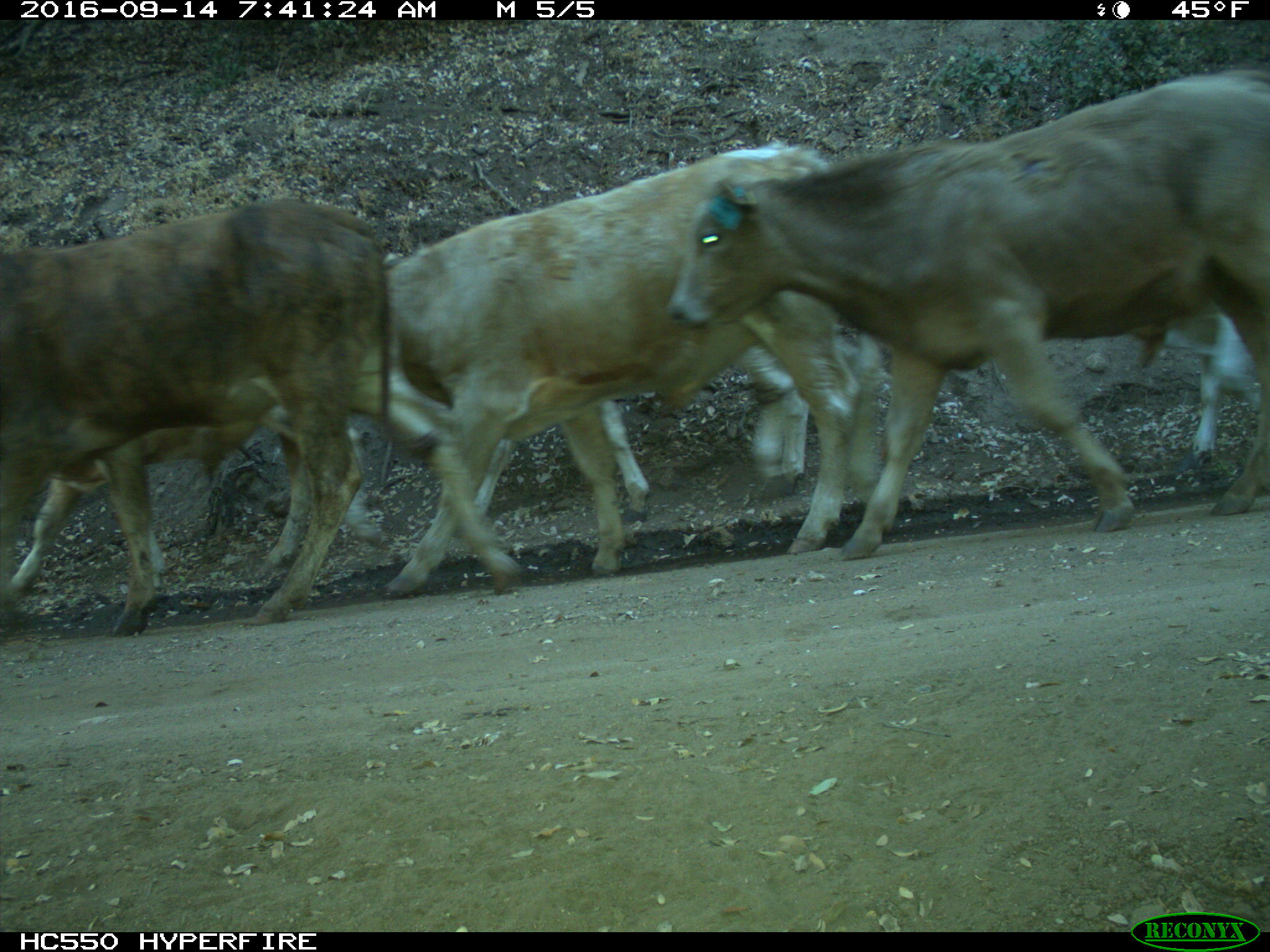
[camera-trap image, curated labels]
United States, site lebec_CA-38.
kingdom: Animalia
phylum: Chordata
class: Mammalia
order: Artiodactyla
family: Bovidae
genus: Bos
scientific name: Bos taurus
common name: domestic cow